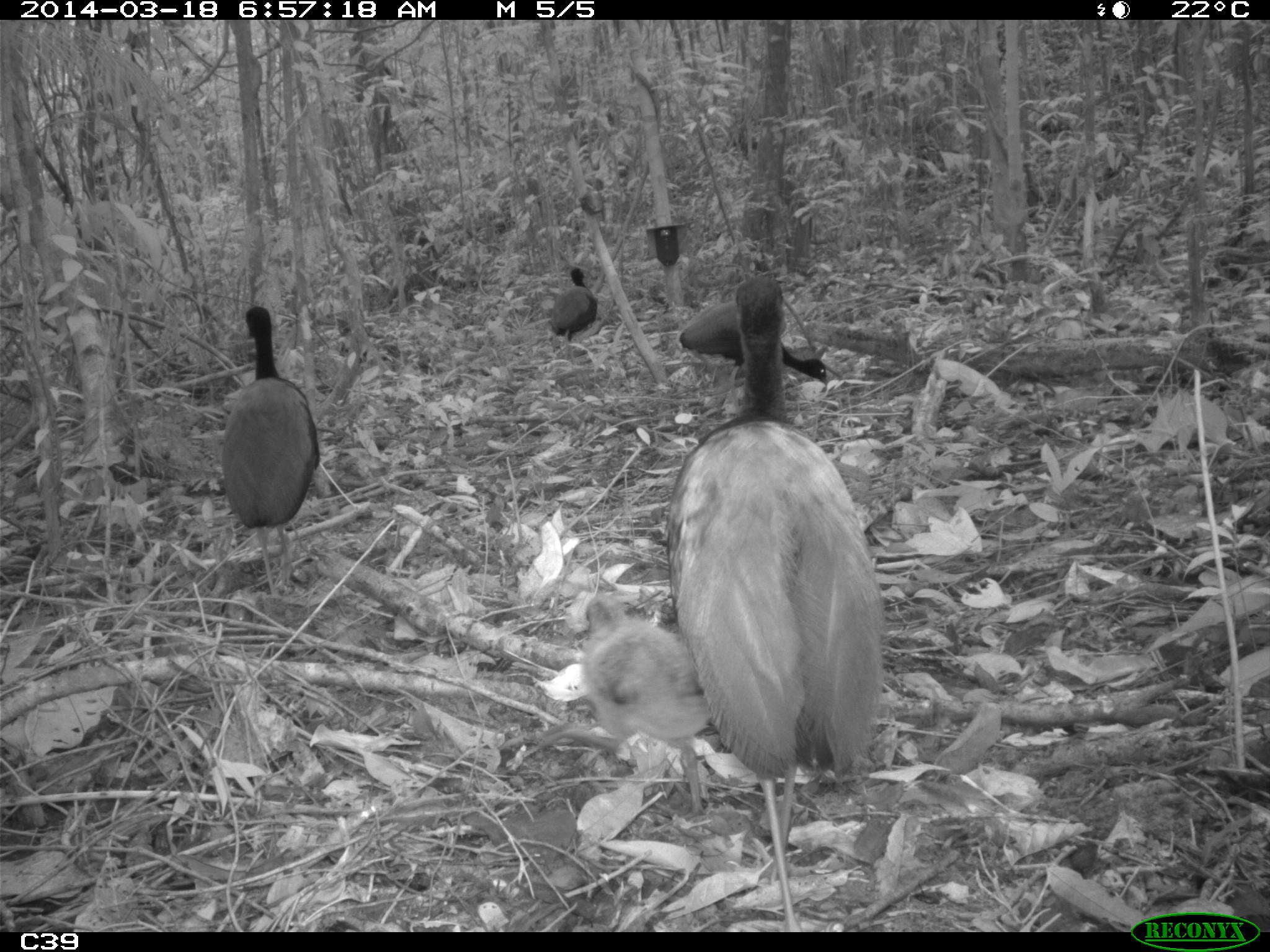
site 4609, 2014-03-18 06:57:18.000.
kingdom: Animalia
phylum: Chordata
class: Aves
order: Gruiformes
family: Psophiidae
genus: Psophia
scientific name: Psophia crepitans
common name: gray-winged trumpeter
Psophia crepitans (gray-winged trumpeter), count 11, age adult.